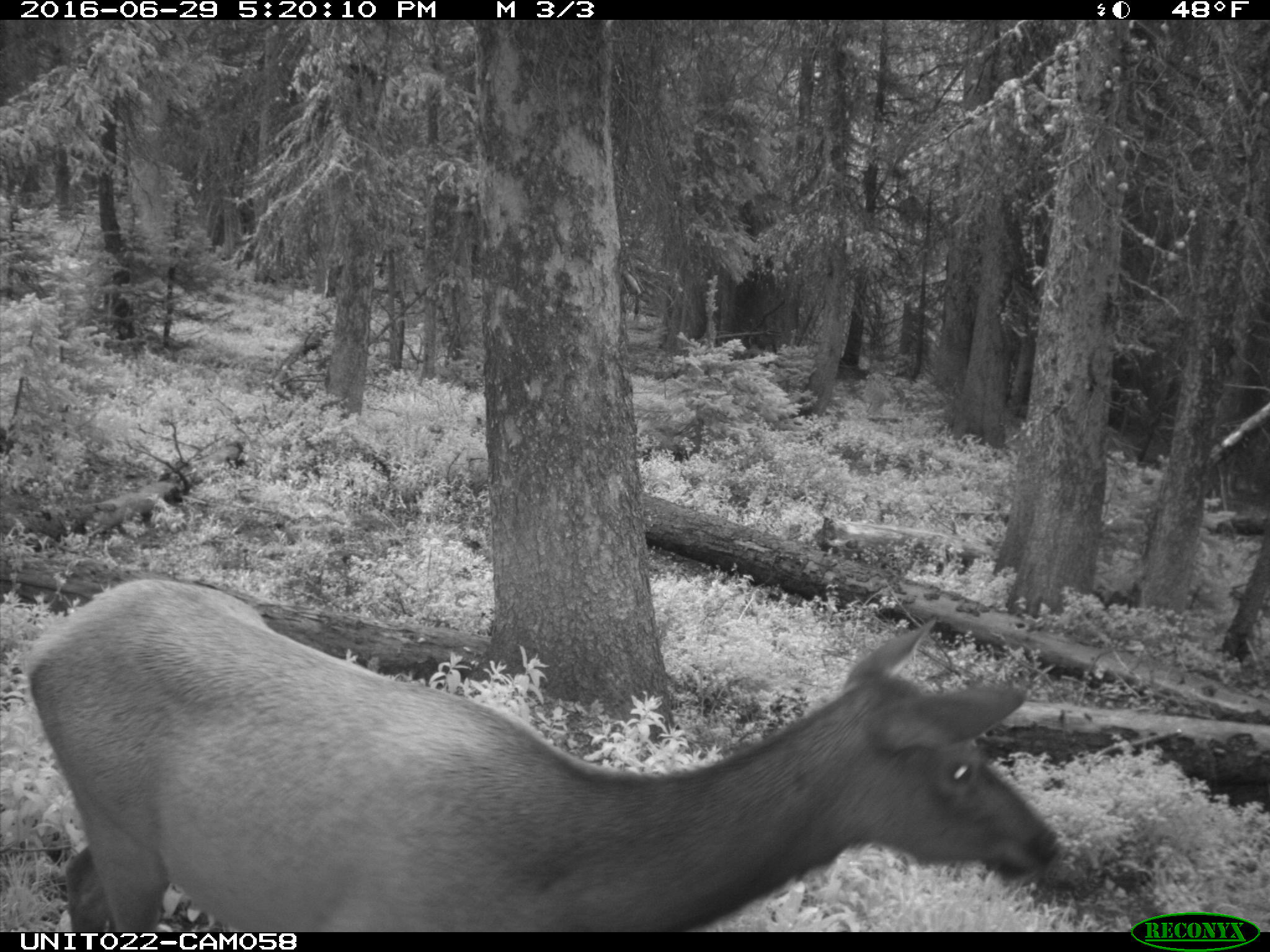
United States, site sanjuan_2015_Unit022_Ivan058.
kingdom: Animalia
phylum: Chordata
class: Mammalia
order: Artiodactyla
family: Cervidae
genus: Cervus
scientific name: Cervus elaphus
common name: red deer